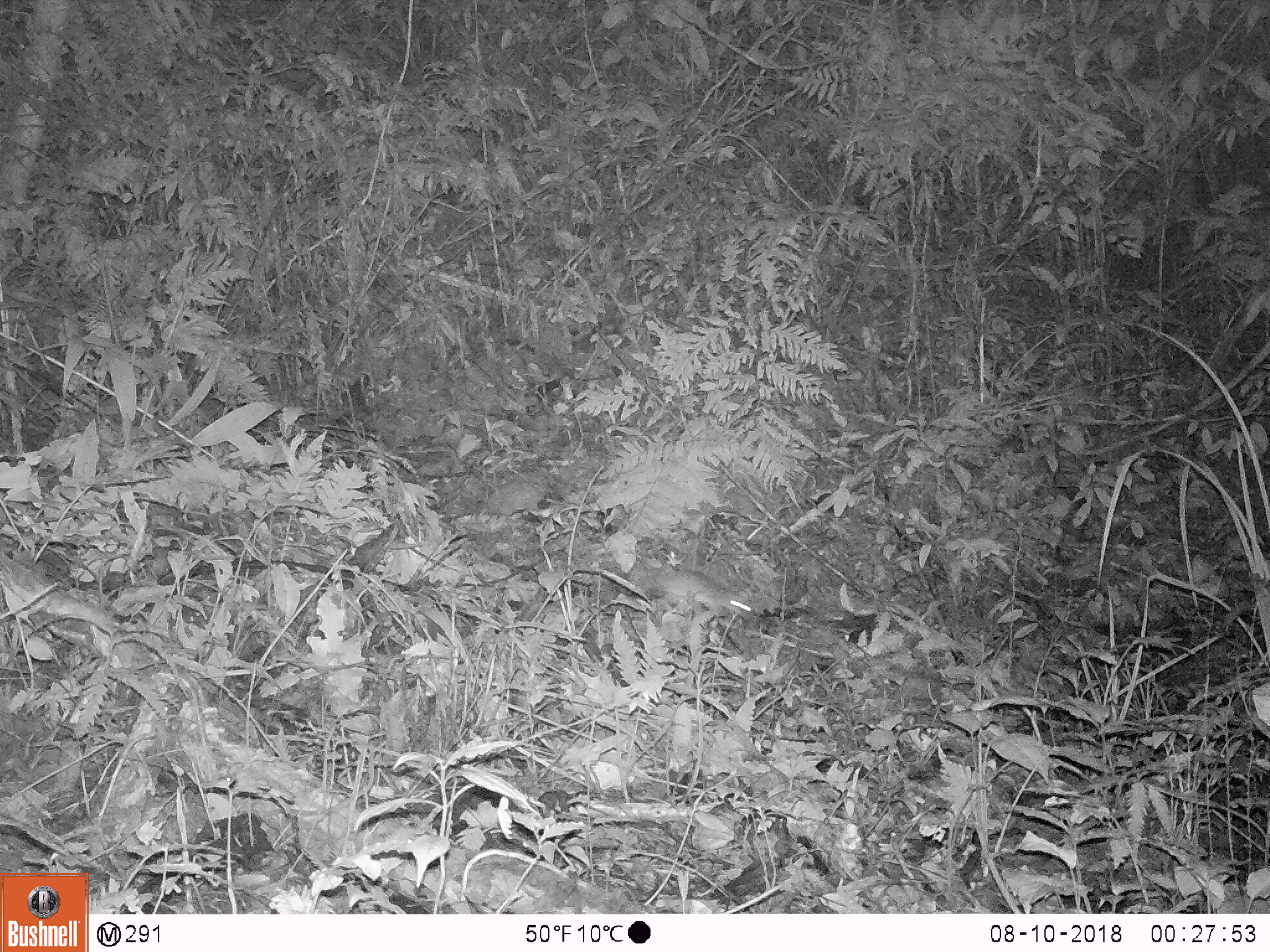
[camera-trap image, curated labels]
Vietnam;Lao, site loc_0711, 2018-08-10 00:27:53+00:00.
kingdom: Animalia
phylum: Chordata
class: Mammalia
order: Rodentia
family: Muridae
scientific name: Muridae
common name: old-world mice and rats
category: unidentified murid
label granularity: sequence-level